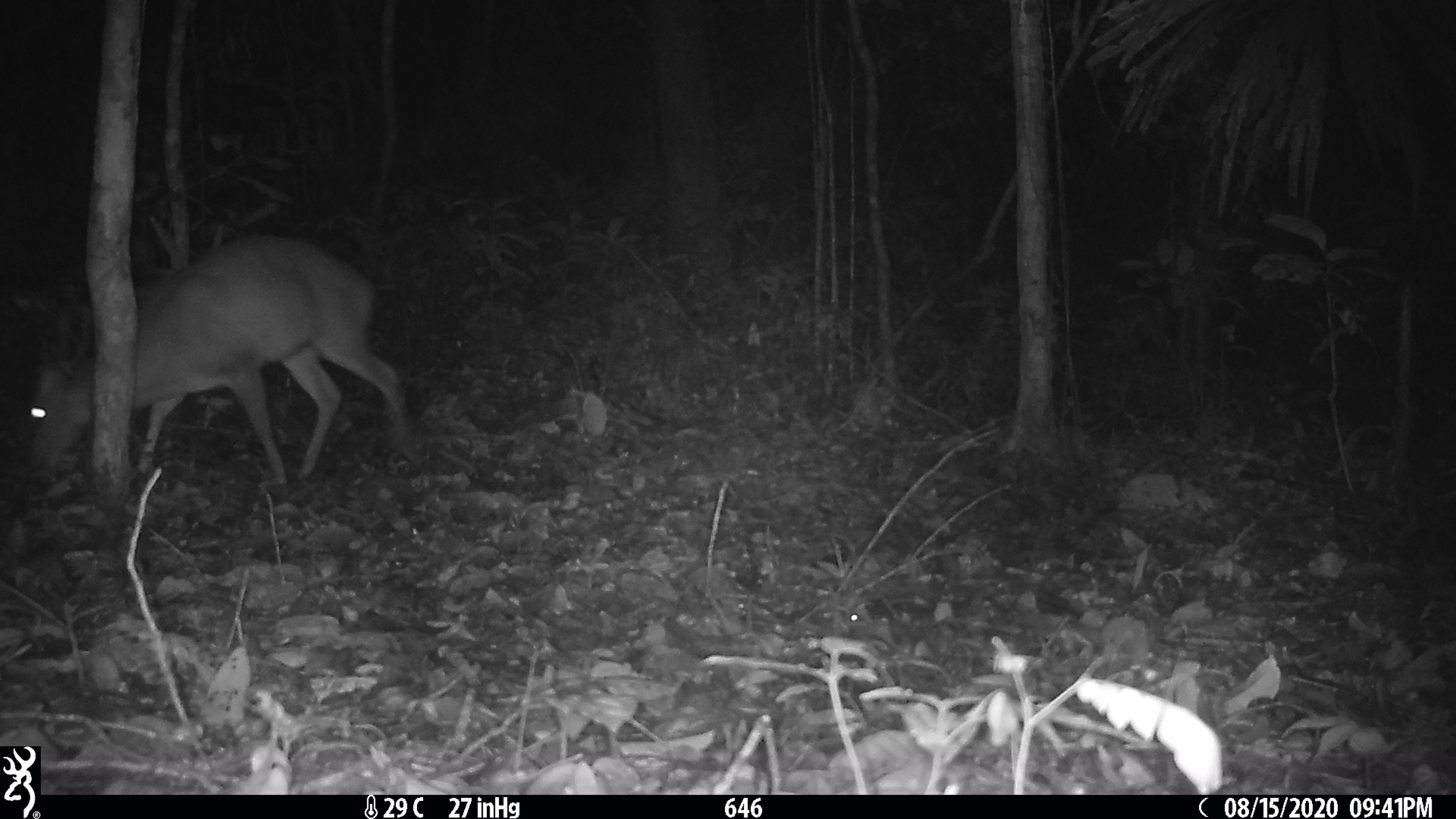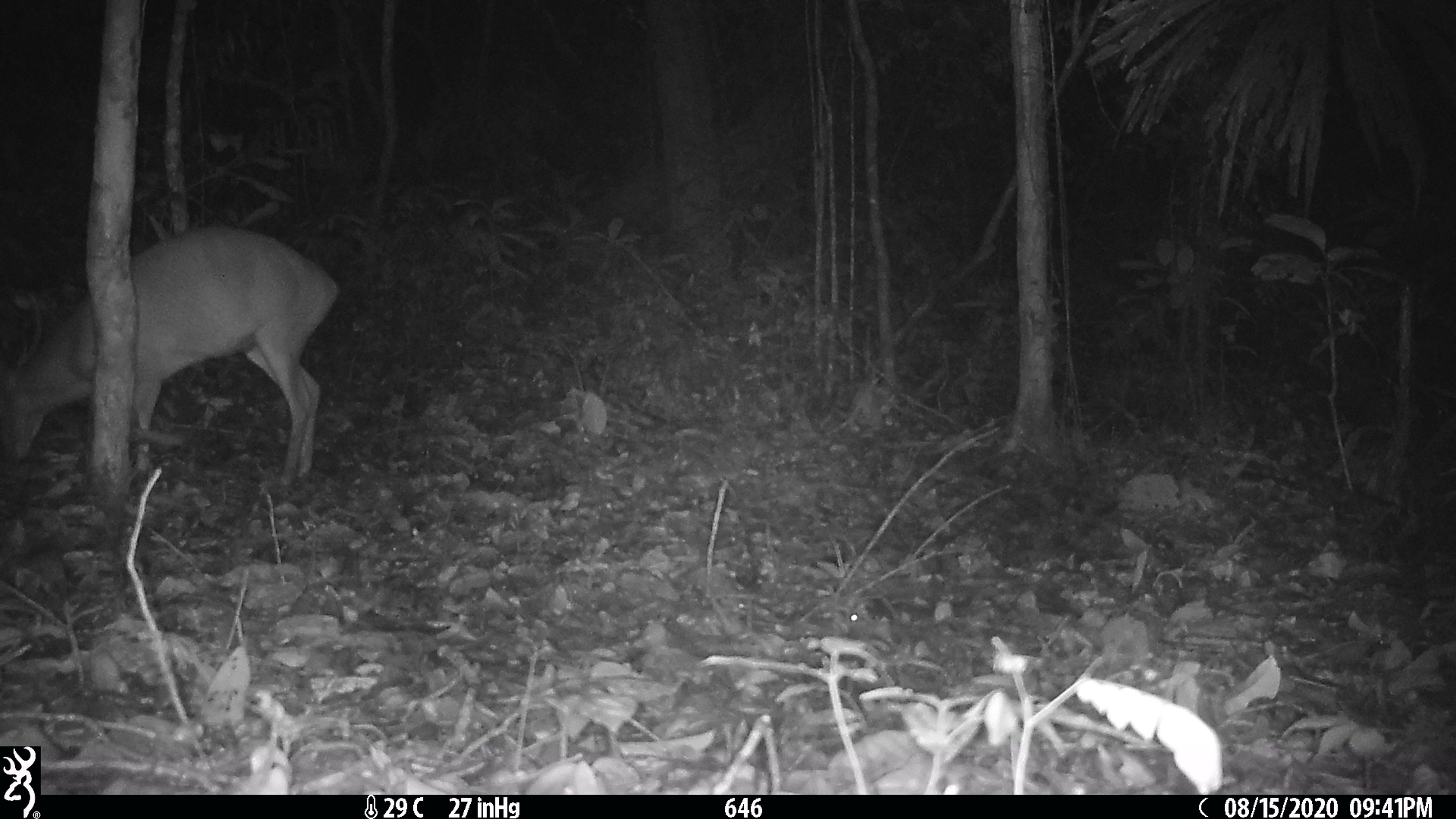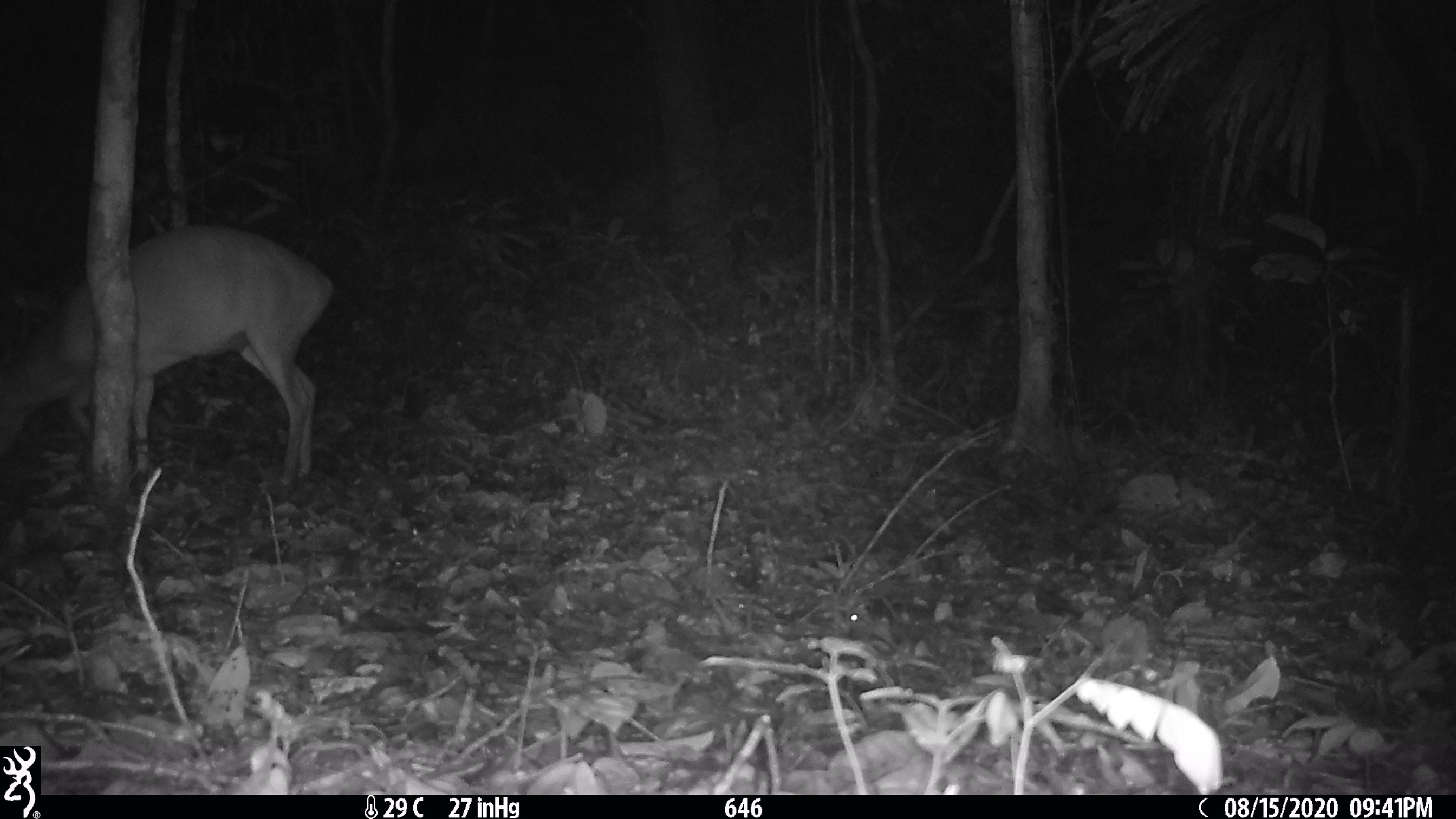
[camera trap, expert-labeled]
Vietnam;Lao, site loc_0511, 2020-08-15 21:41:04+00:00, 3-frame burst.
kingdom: Animalia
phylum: Chordata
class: Mammalia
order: Artiodactyla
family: Cervidae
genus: Muntiacus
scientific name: Muntiacus vuquangensis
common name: large-antlered muntjac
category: large antlered muntjac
Large antlered muntjac (large-antlered muntjac) (Muntiacus vuquangensis). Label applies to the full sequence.